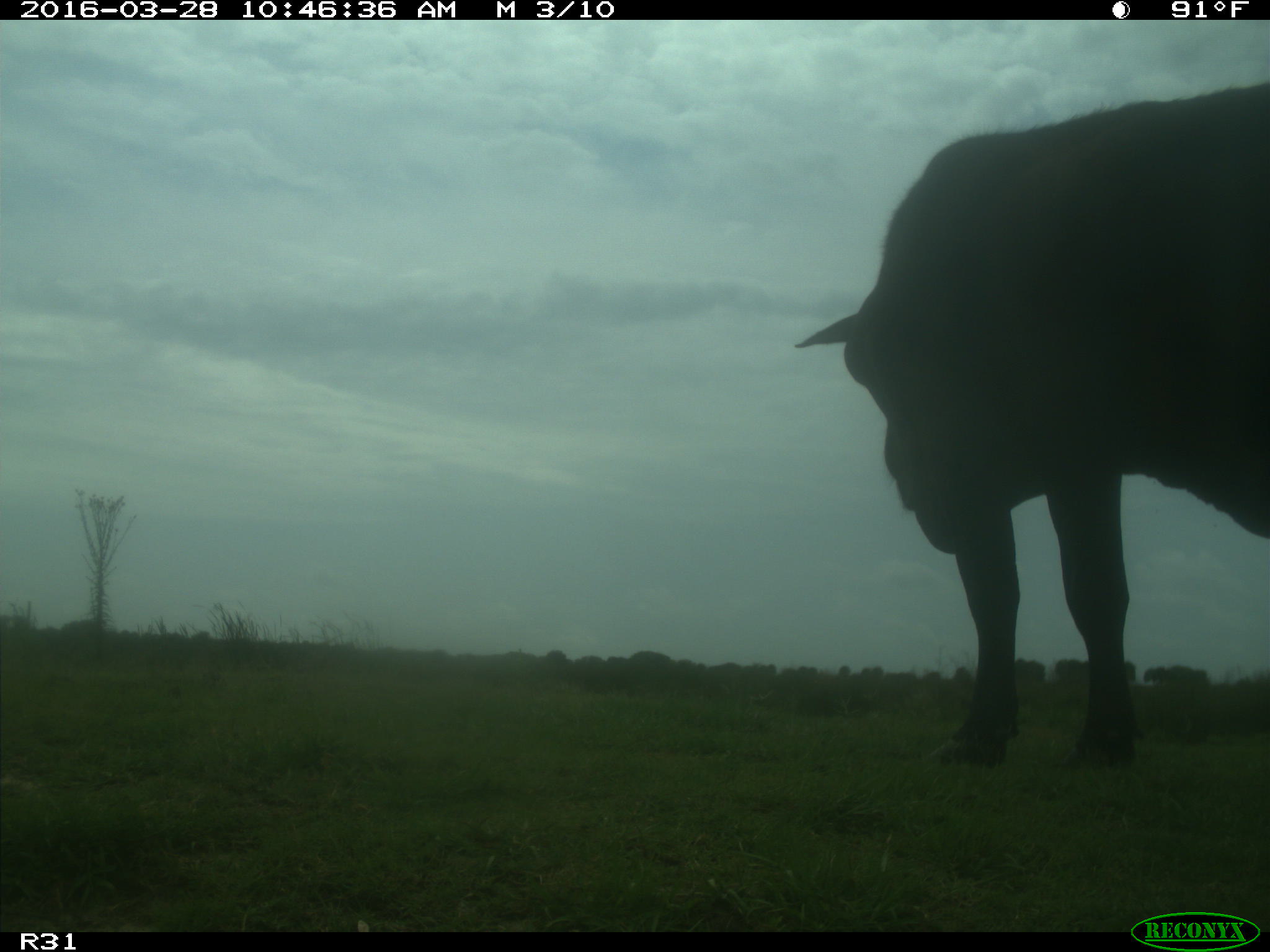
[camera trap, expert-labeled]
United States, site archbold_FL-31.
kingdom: Animalia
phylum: Chordata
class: Mammalia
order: Artiodactyla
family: Bovidae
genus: Bos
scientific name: Bos taurus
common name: domestic cow